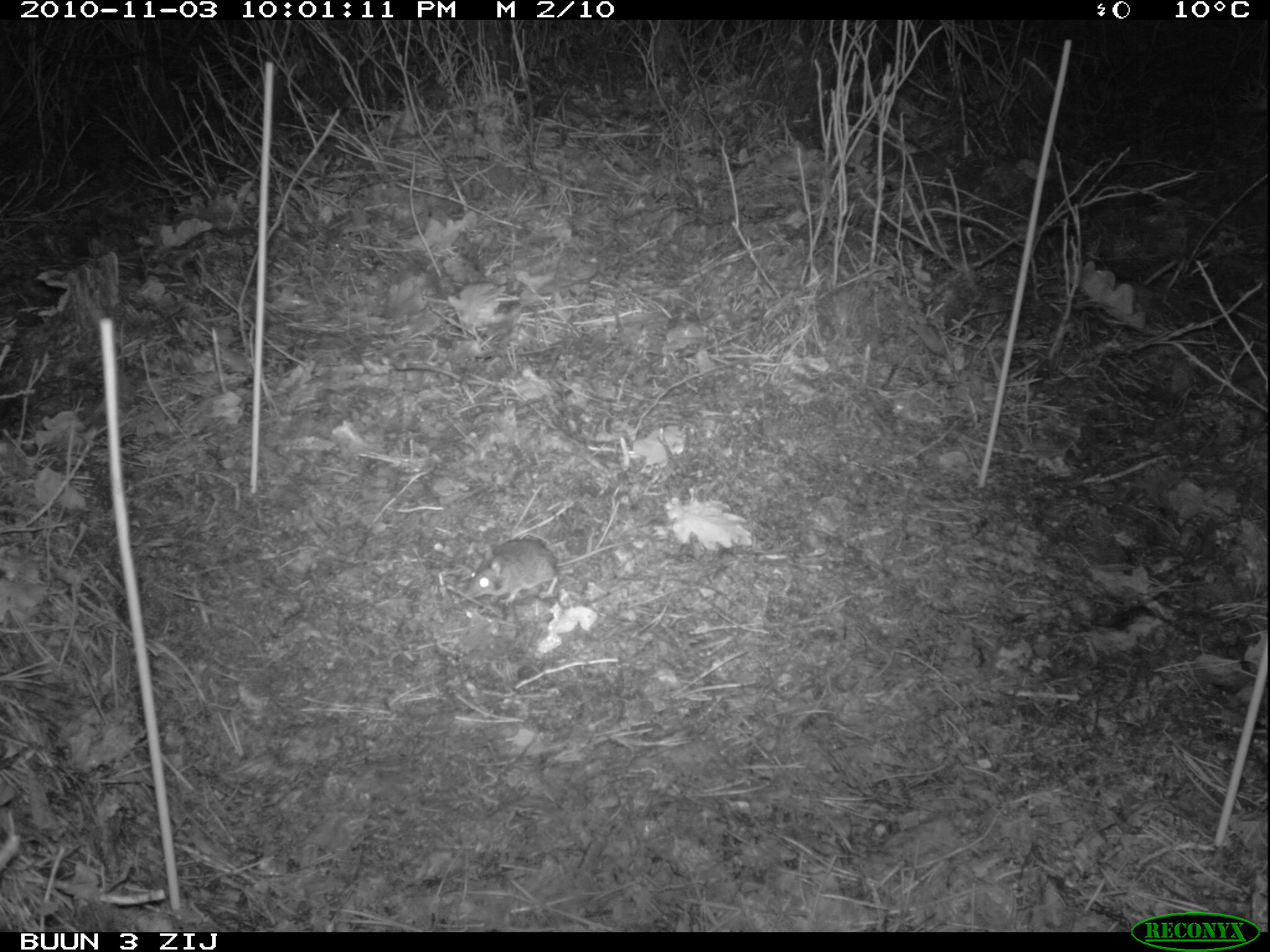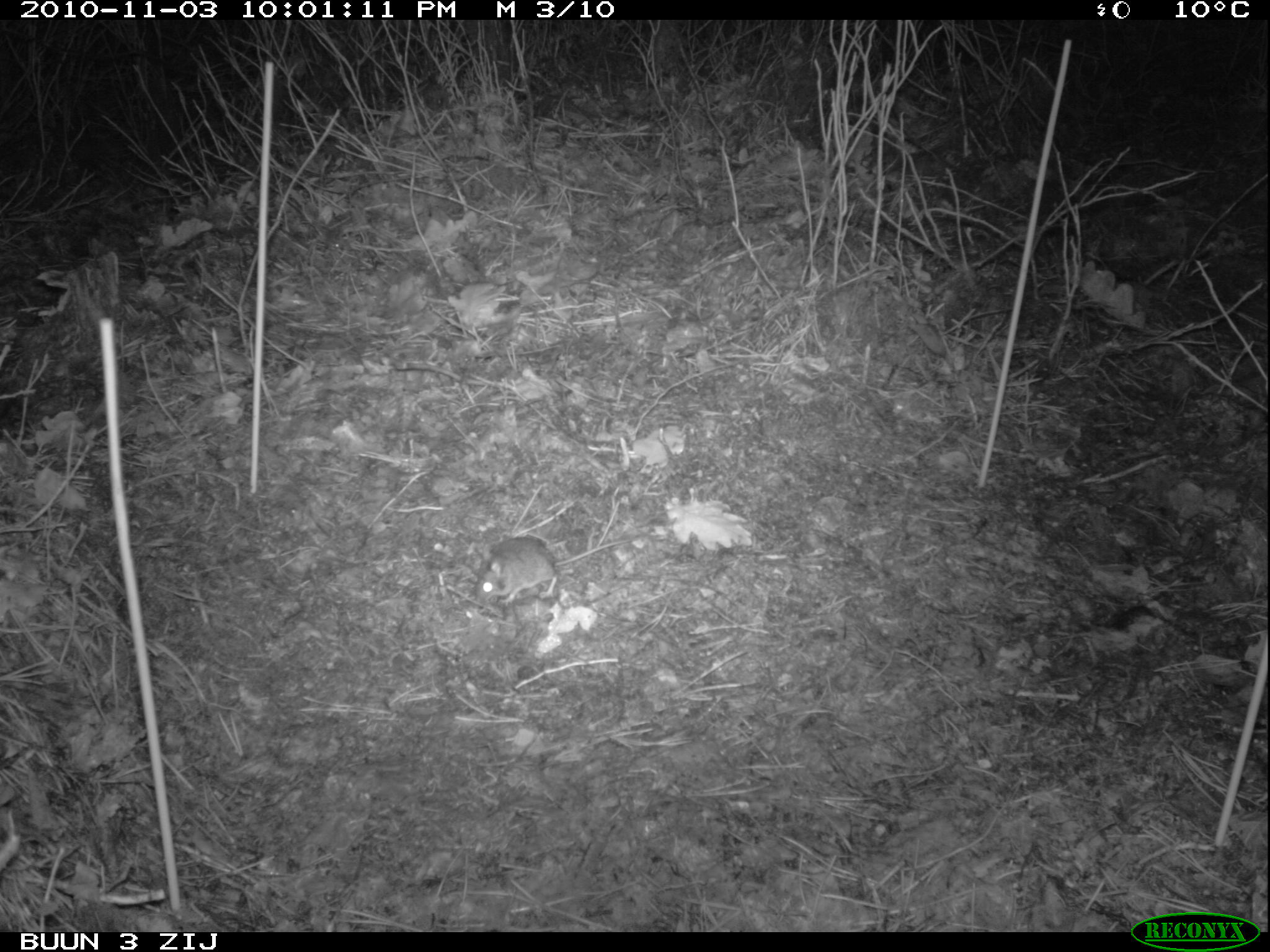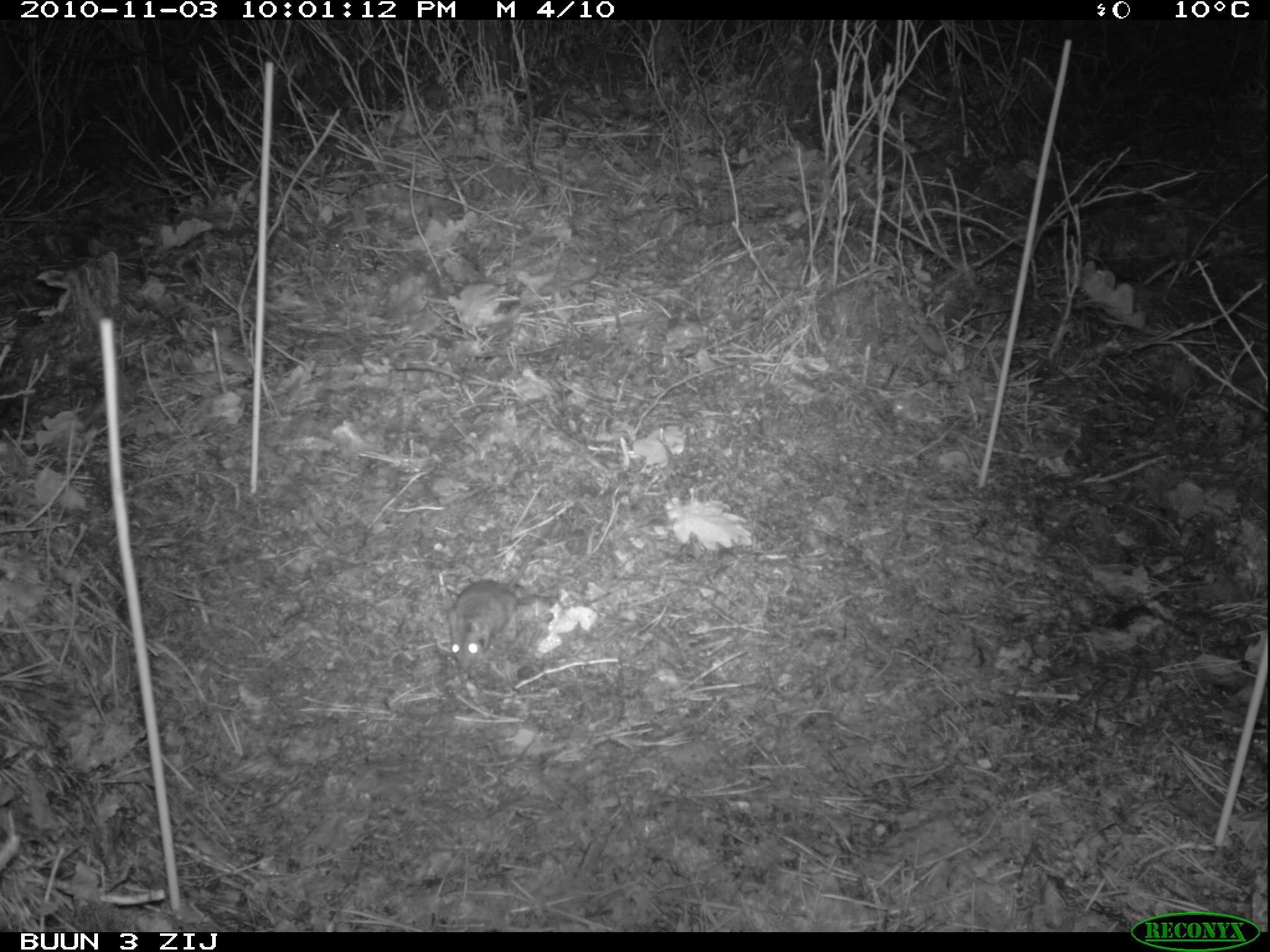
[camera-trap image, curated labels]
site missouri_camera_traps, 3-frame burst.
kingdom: Animalia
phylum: Chordata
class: Mammalia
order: Rodentia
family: Muridae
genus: Apodemus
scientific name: Apodemus sylvaticus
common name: wood mouse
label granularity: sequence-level